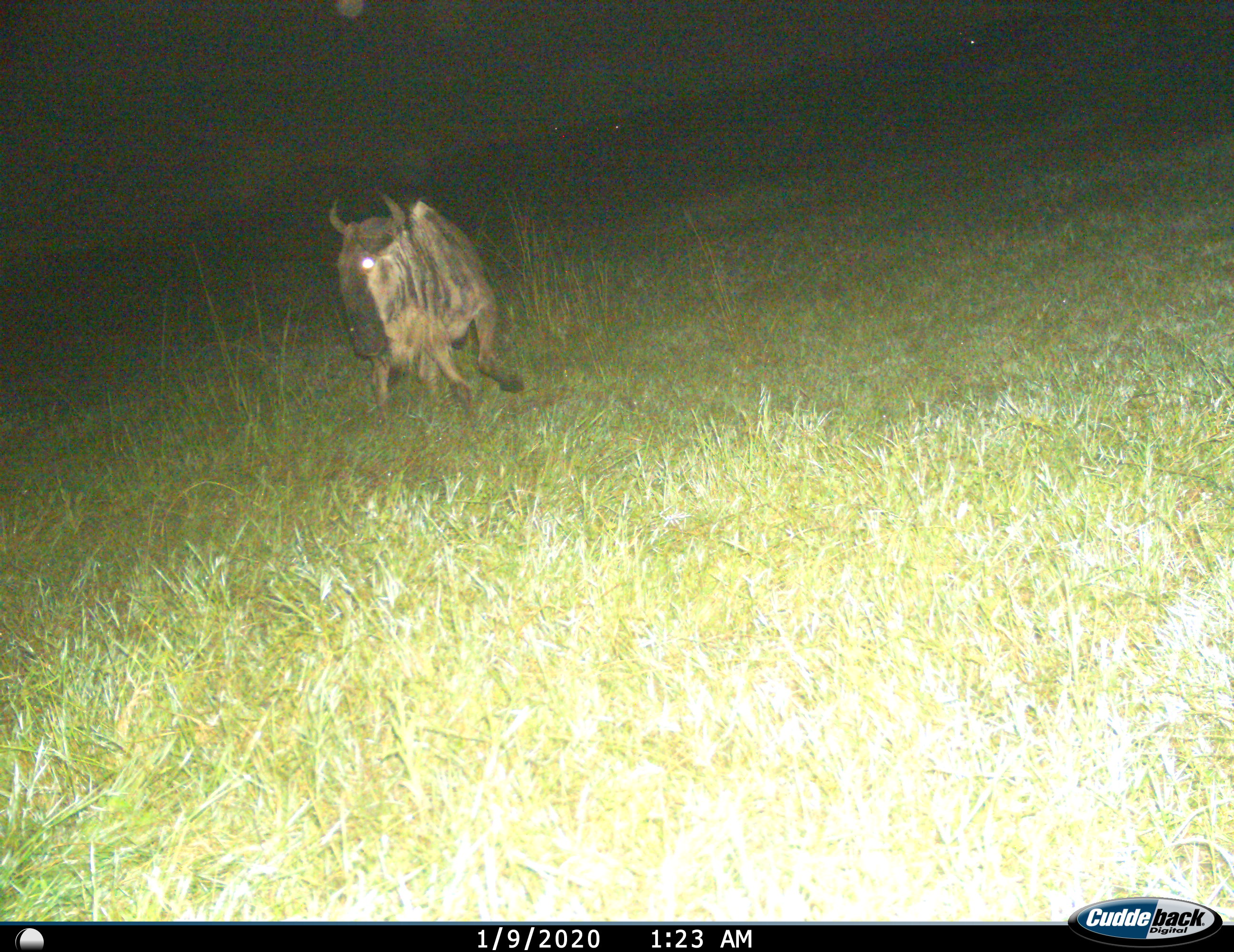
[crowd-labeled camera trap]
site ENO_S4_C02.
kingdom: Animalia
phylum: Chordata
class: Mammalia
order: Artiodactyla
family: Bovidae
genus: Connochaetes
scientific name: Connochaetes taurinus taurinus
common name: blue wildebeest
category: wildebeestblue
Wildebeestblue (blue wildebeest) (Connochaetes taurinus taurinus), count 1. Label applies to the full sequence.